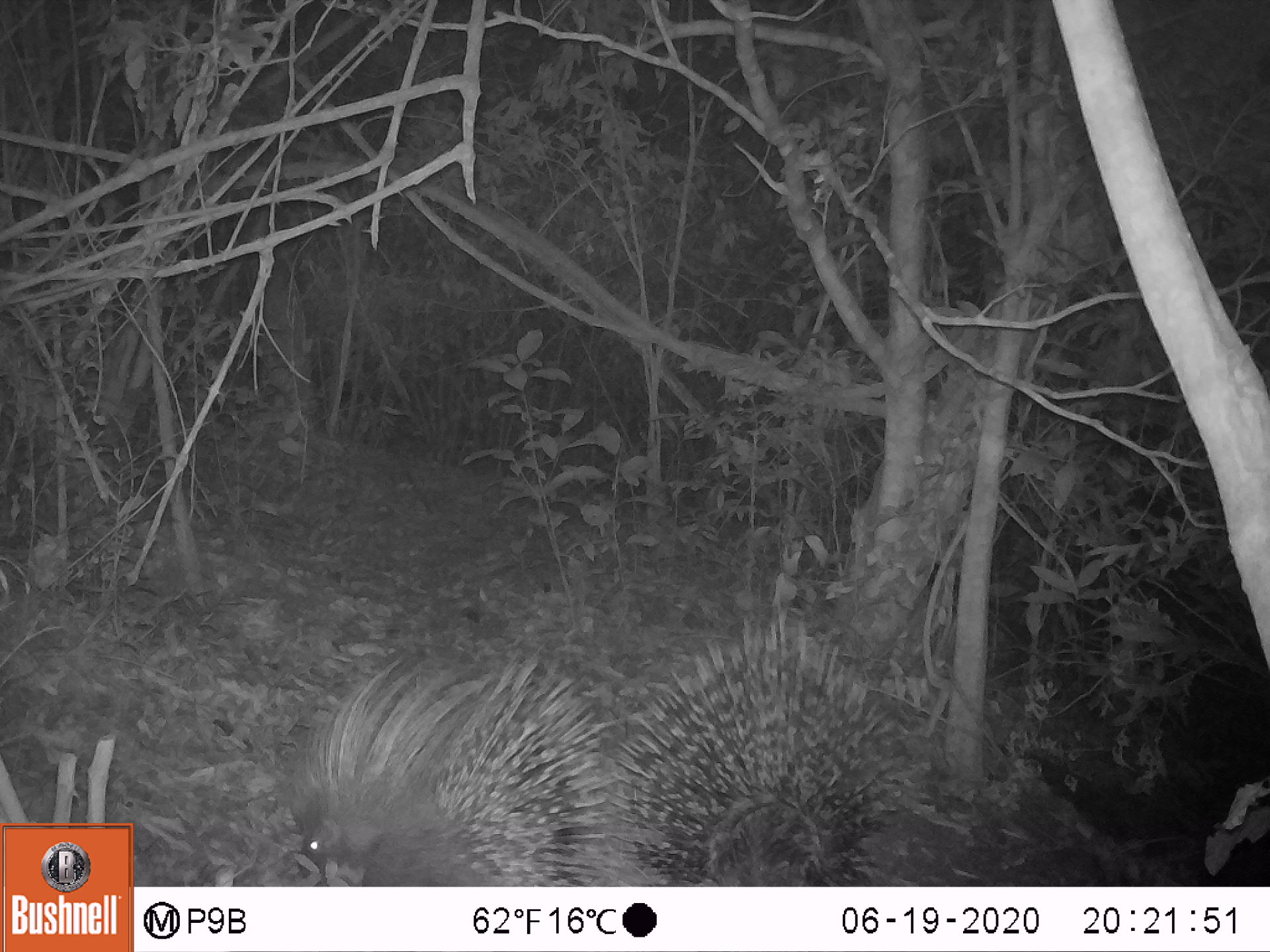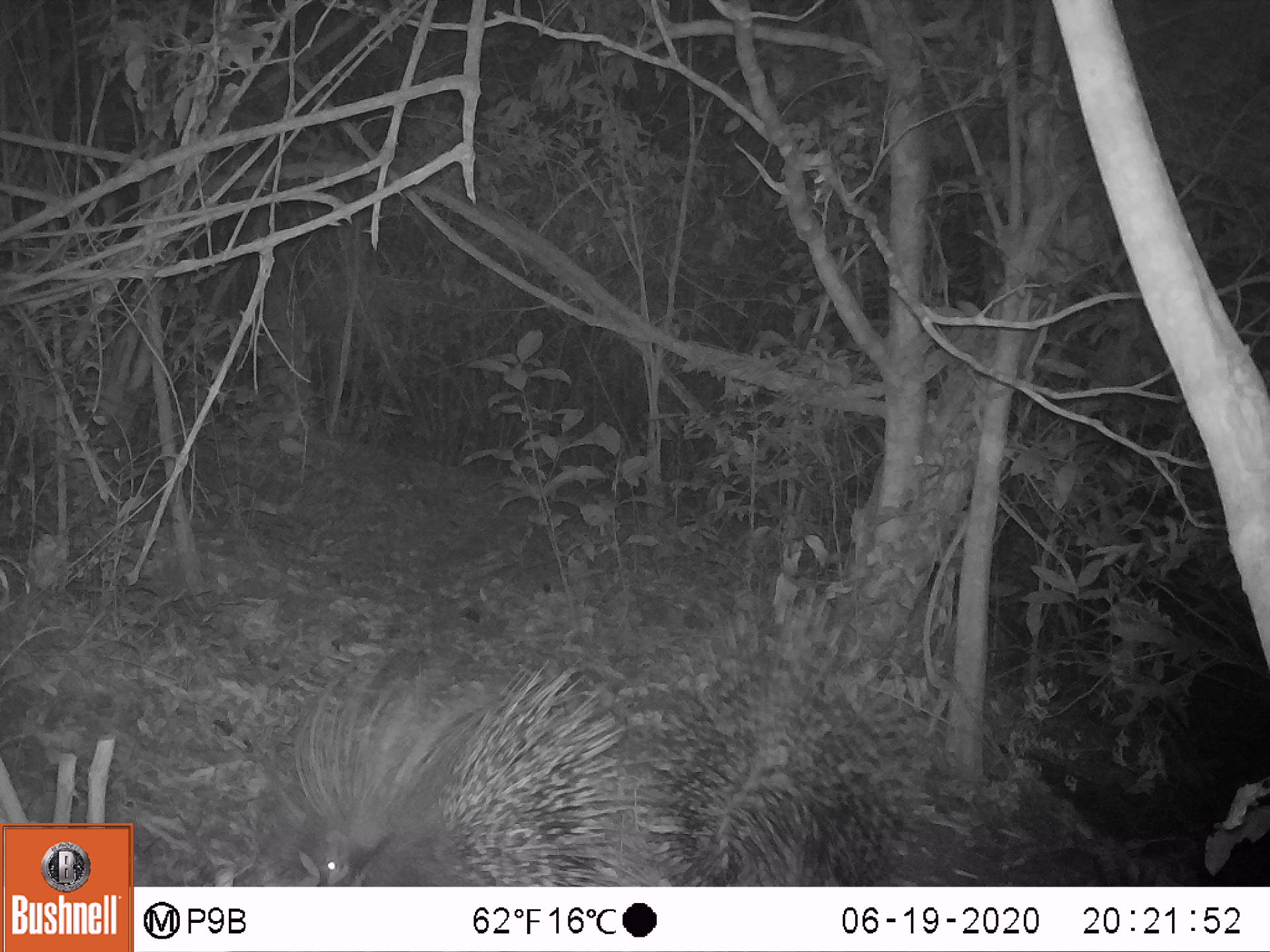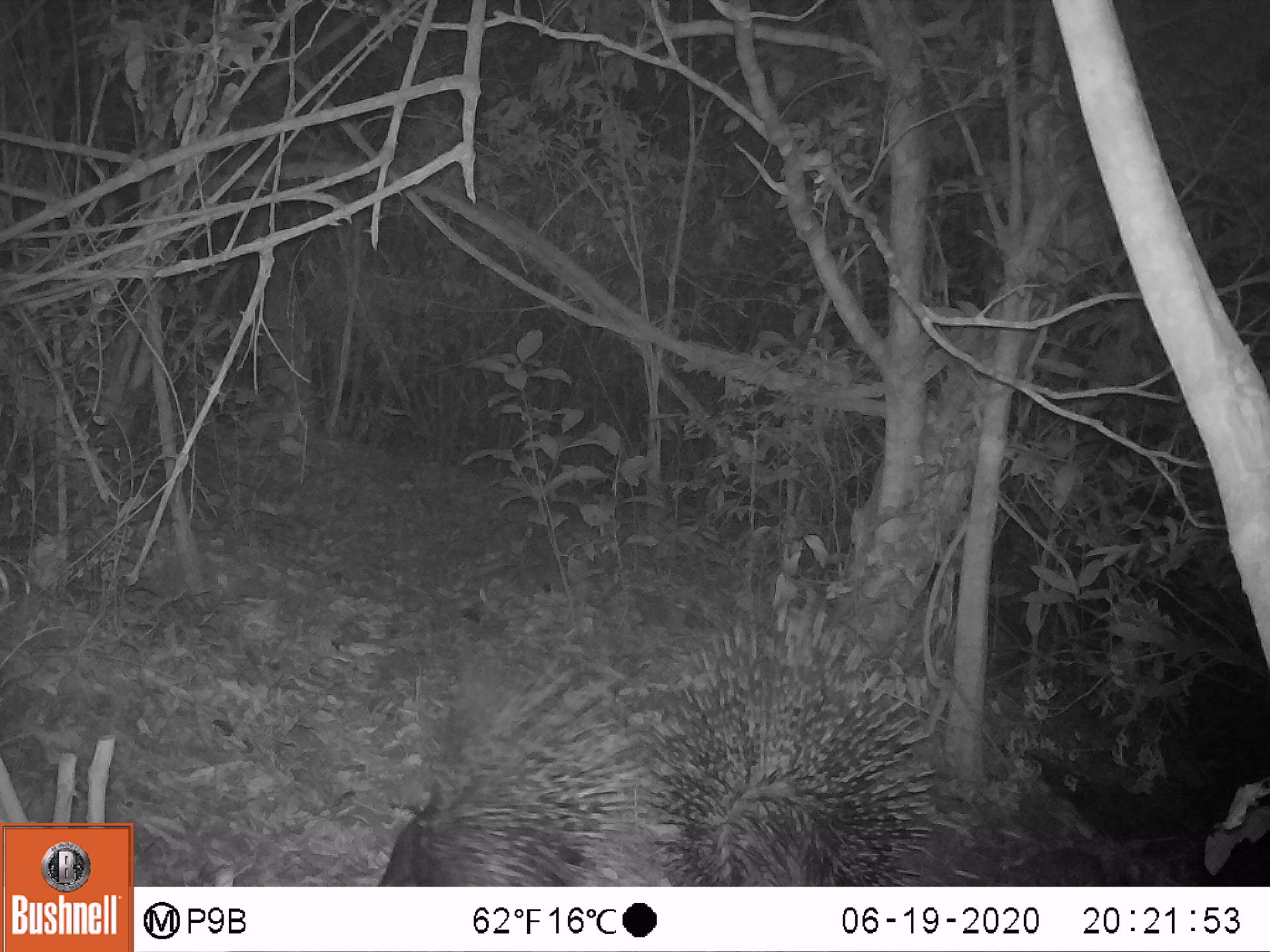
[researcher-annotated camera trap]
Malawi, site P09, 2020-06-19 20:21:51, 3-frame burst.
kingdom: Animalia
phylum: Chordata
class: Mammalia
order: Rodentia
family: Hystricidae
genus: Hystrix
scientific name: Hystrix africaeaustralis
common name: cape porcupine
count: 2